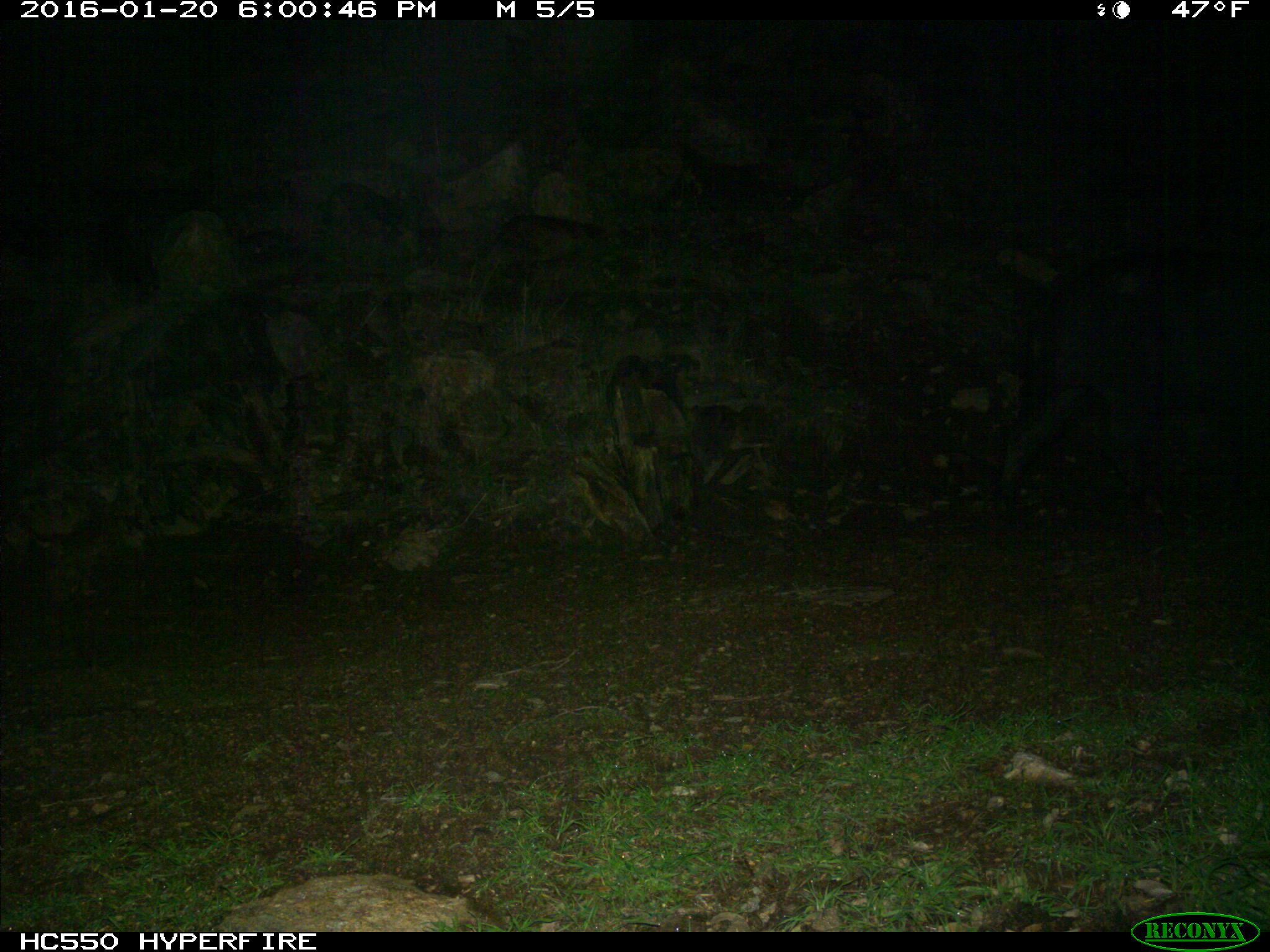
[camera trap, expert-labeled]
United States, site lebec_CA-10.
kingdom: Animalia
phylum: Chordata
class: Mammalia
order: Artiodactyla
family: Suidae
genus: Sus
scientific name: Sus scrofa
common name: wild boar